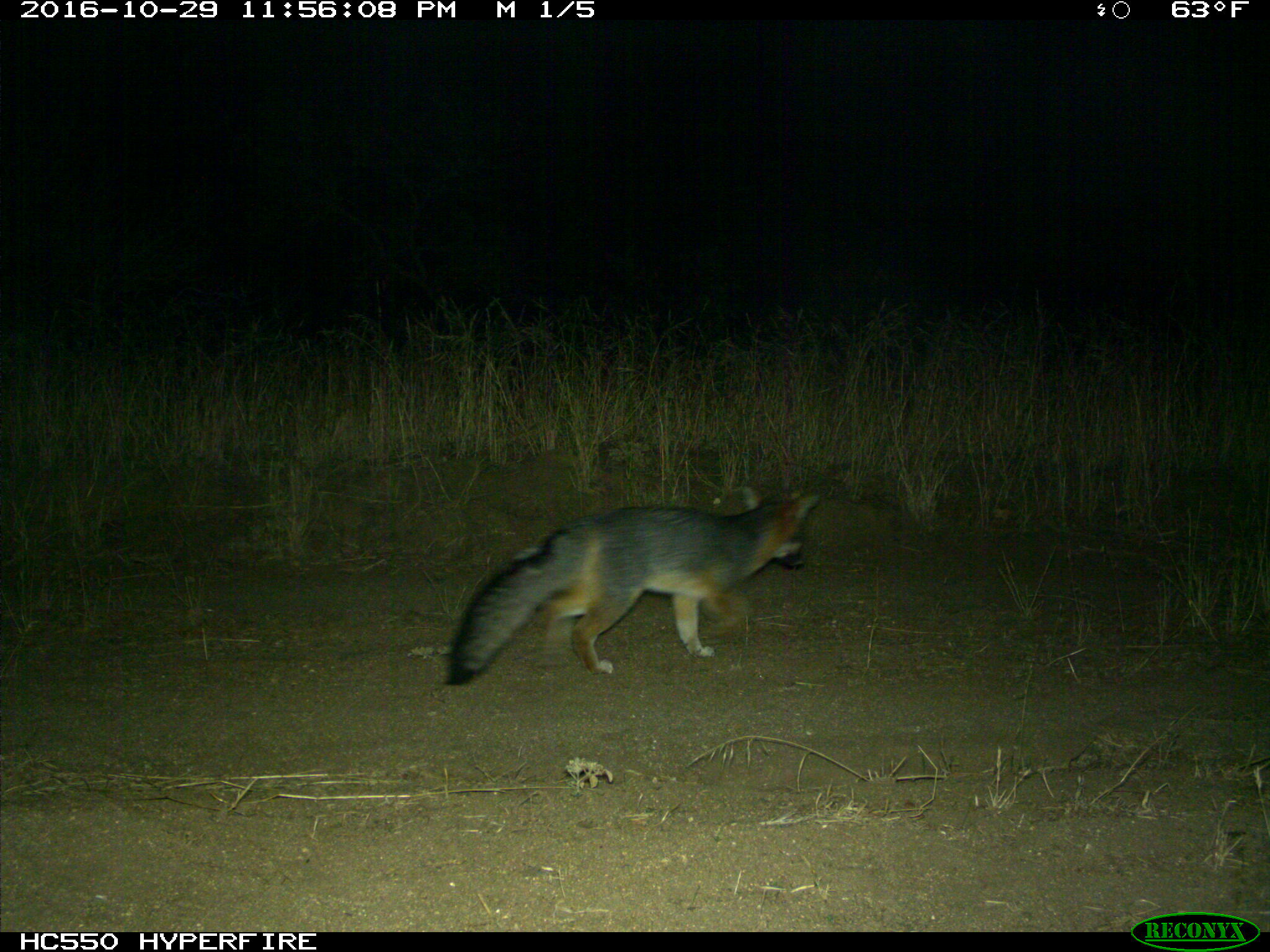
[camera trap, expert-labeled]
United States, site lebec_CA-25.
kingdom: Animalia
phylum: Chordata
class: Mammalia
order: Carnivora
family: Canidae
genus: Urocyon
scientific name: Urocyon cinereoargenteus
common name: gray fox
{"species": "Urocyon cinereoargenteus (gray fox)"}